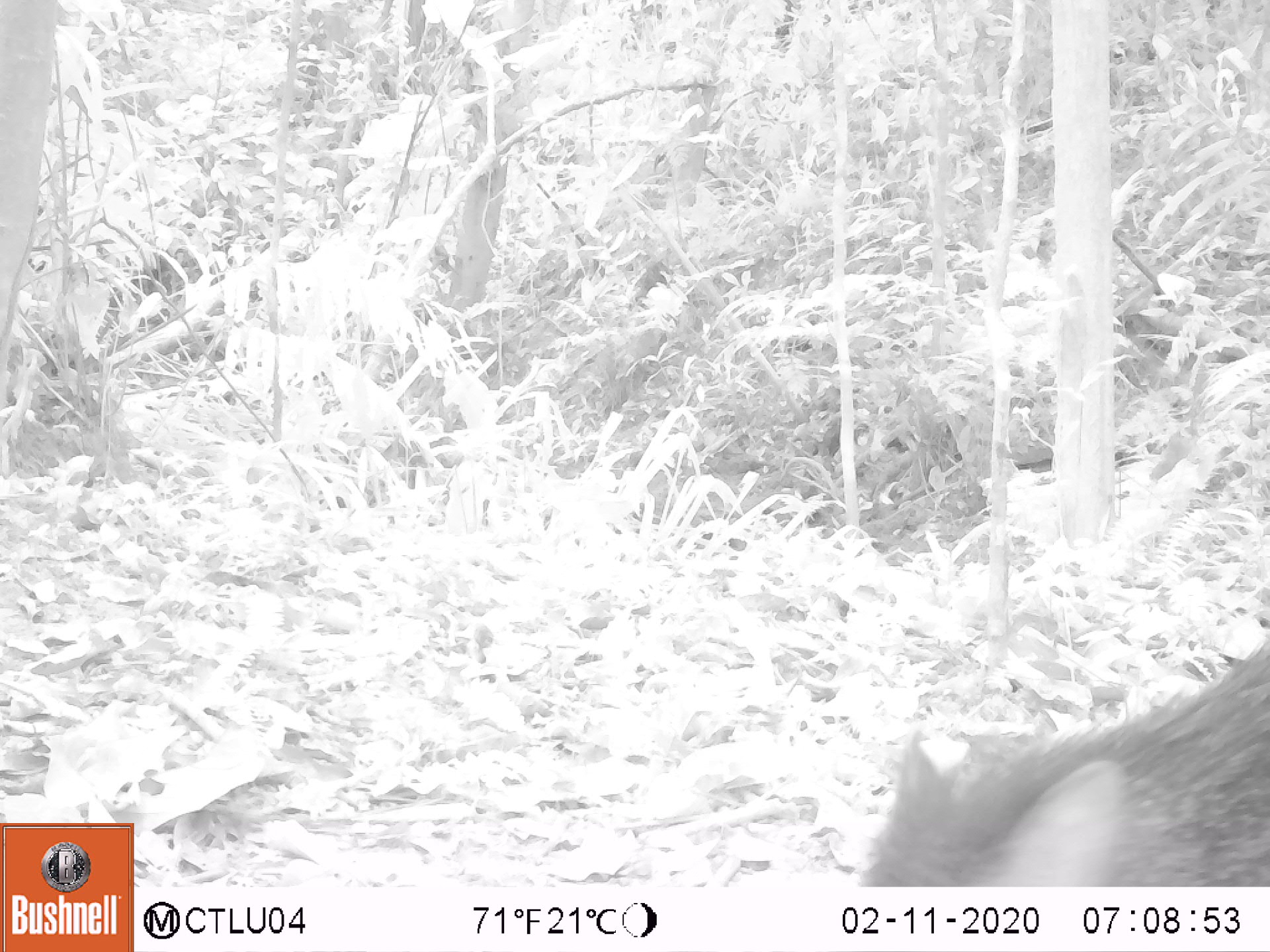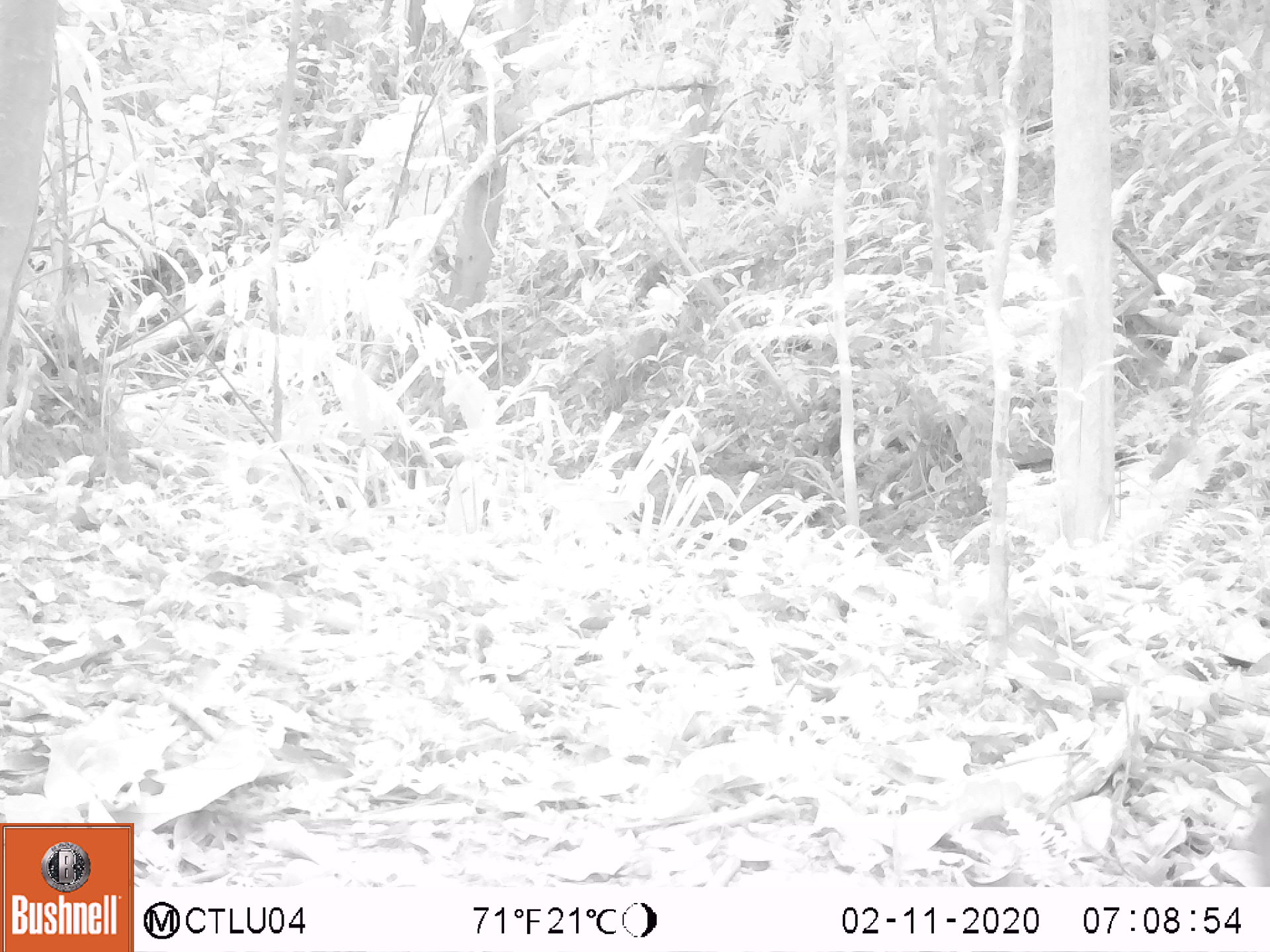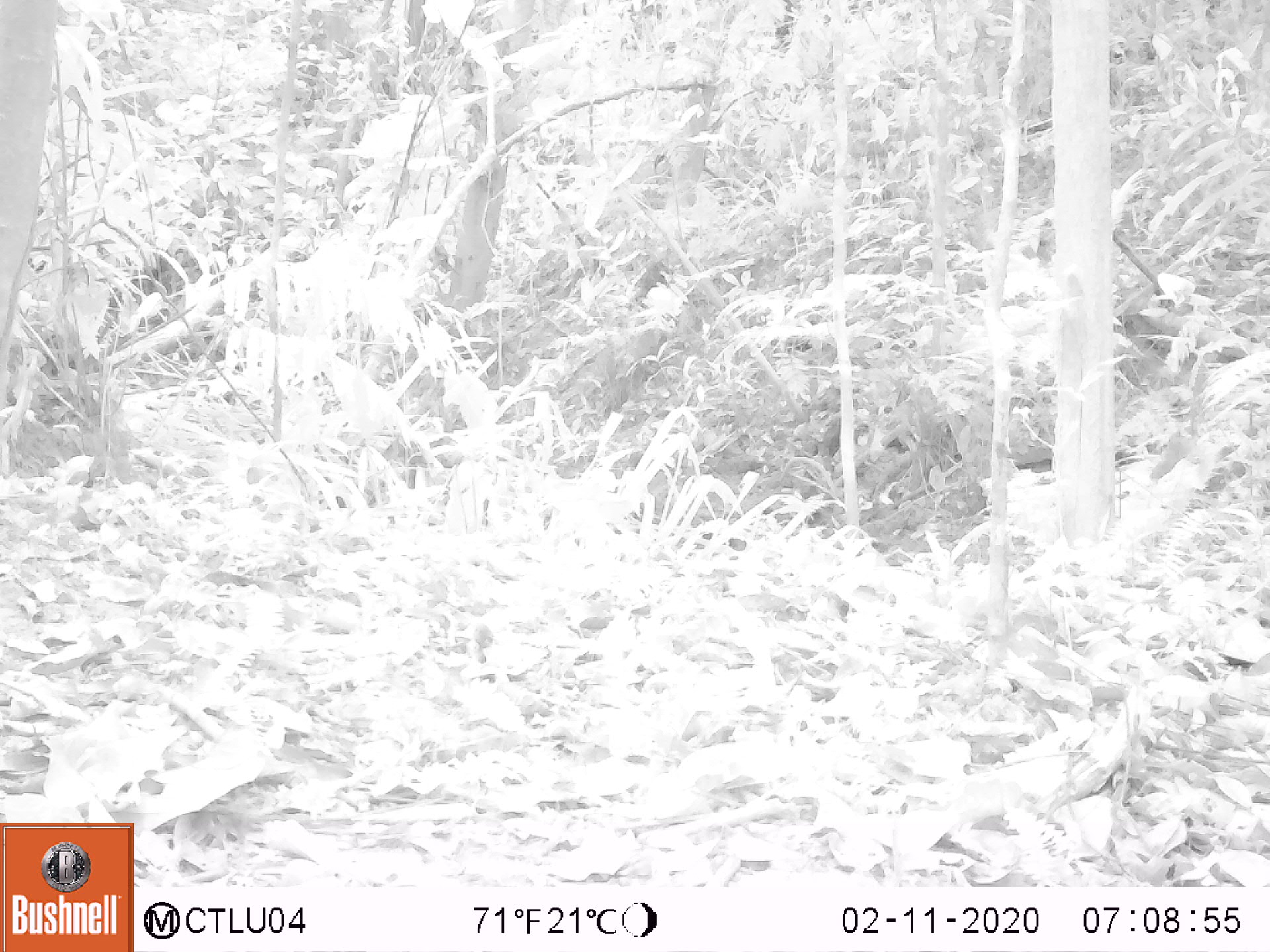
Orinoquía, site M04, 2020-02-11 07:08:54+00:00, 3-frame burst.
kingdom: Animalia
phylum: Chordata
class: Mammalia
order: Artiodactyla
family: Tayassuidae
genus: Pecari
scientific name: Pecari tajacu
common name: collared peccary